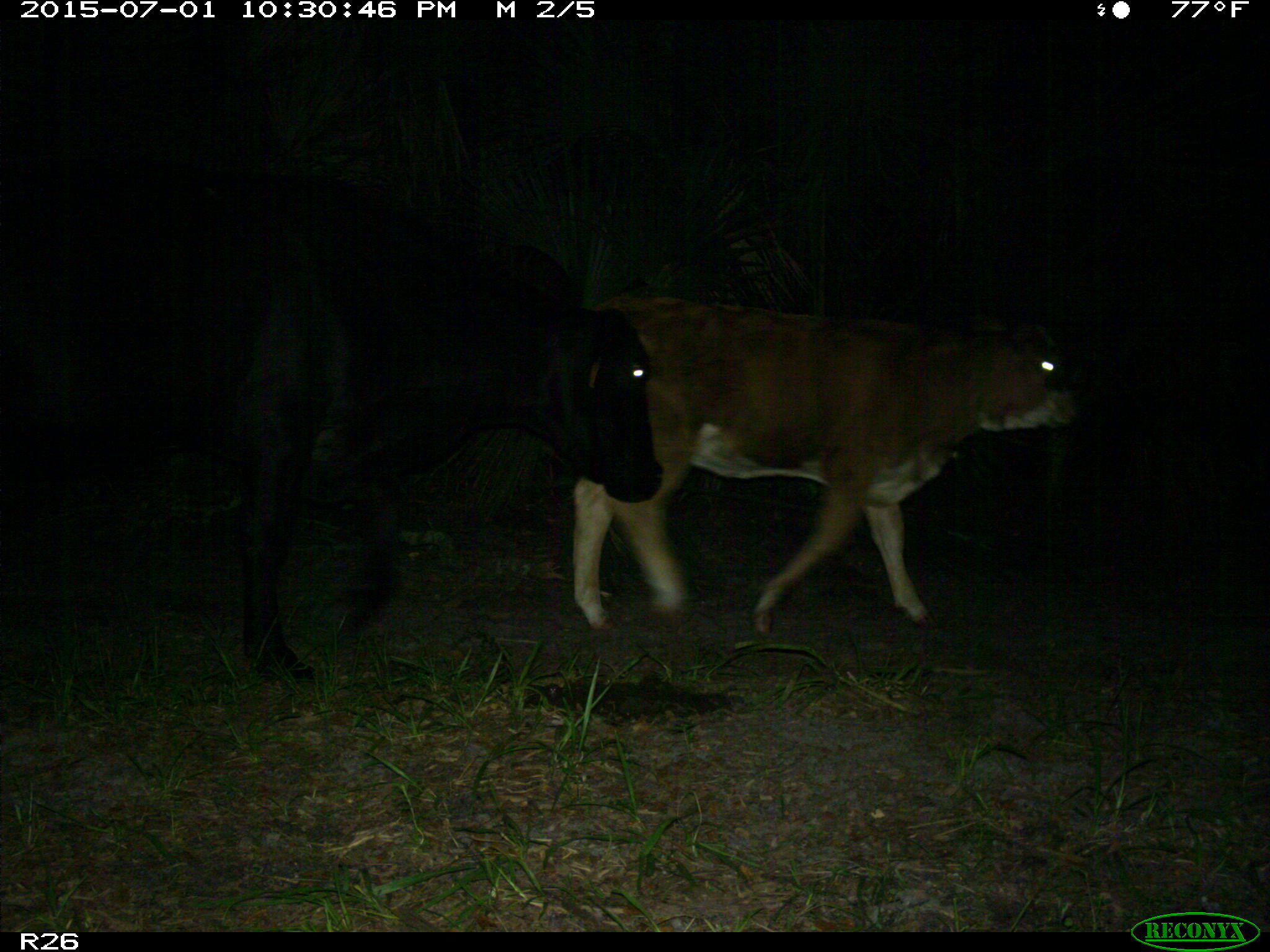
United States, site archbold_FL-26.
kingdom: Animalia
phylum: Chordata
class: Mammalia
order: Artiodactyla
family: Bovidae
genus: Bos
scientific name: Bos taurus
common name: domestic cow